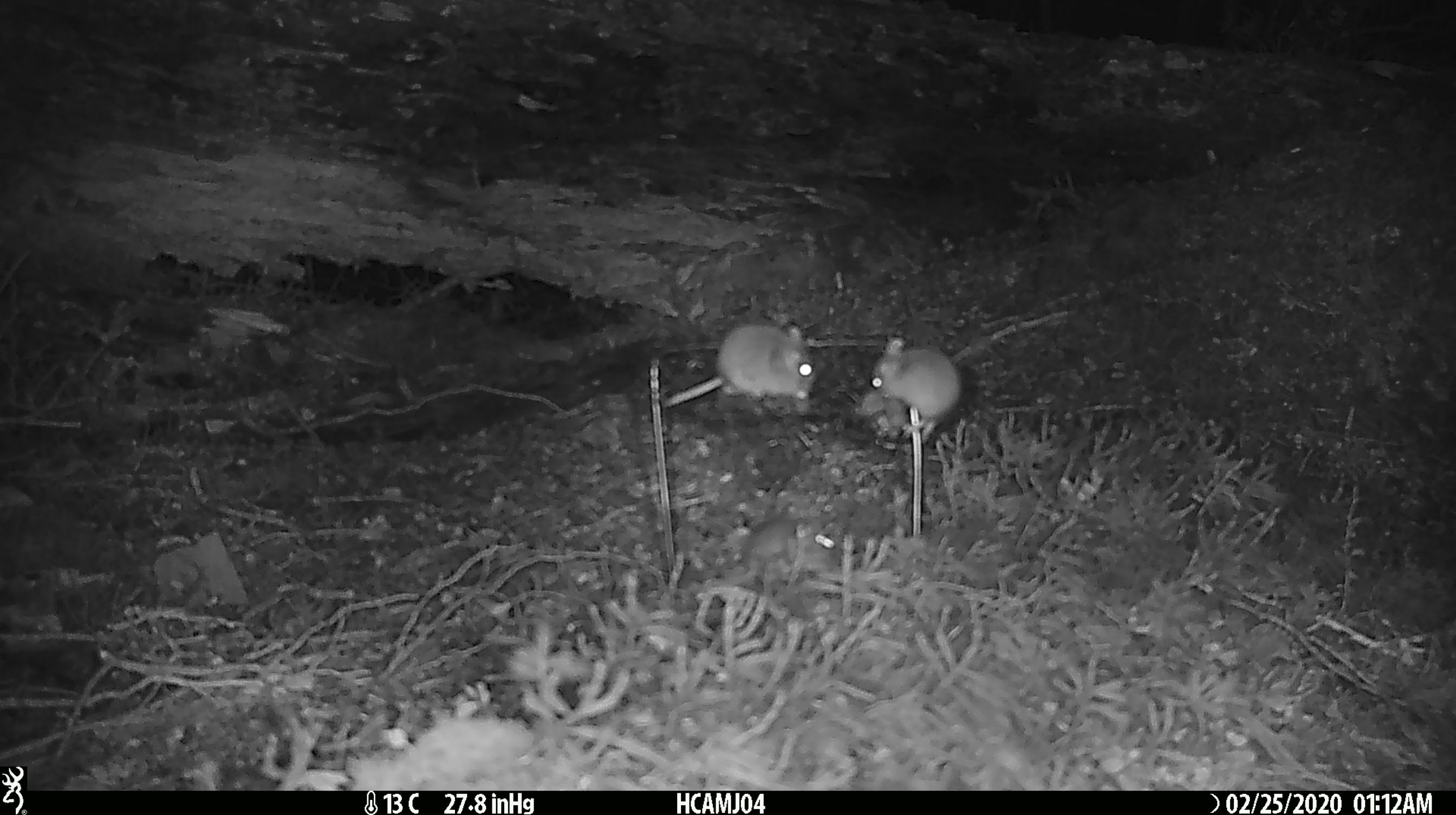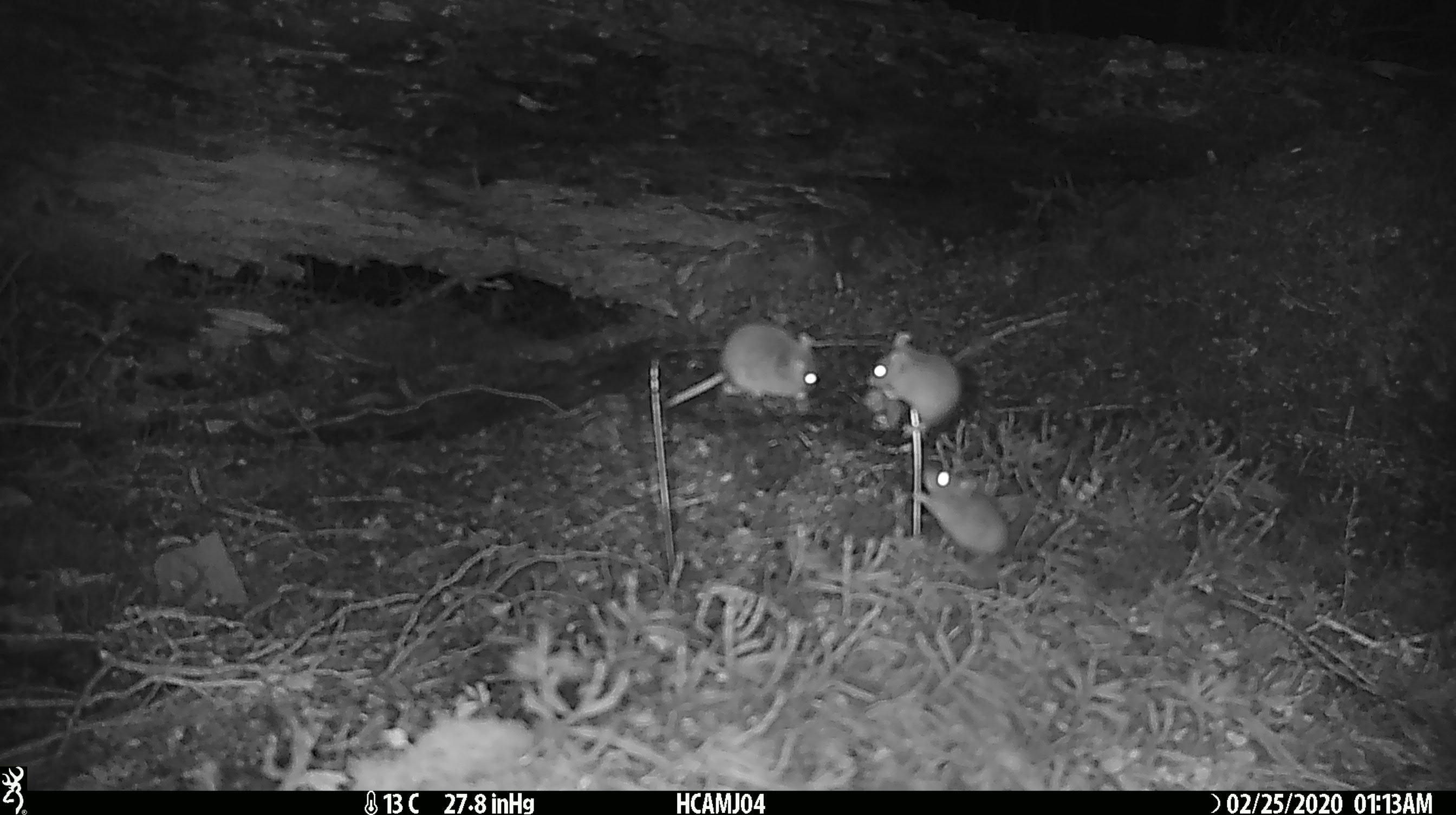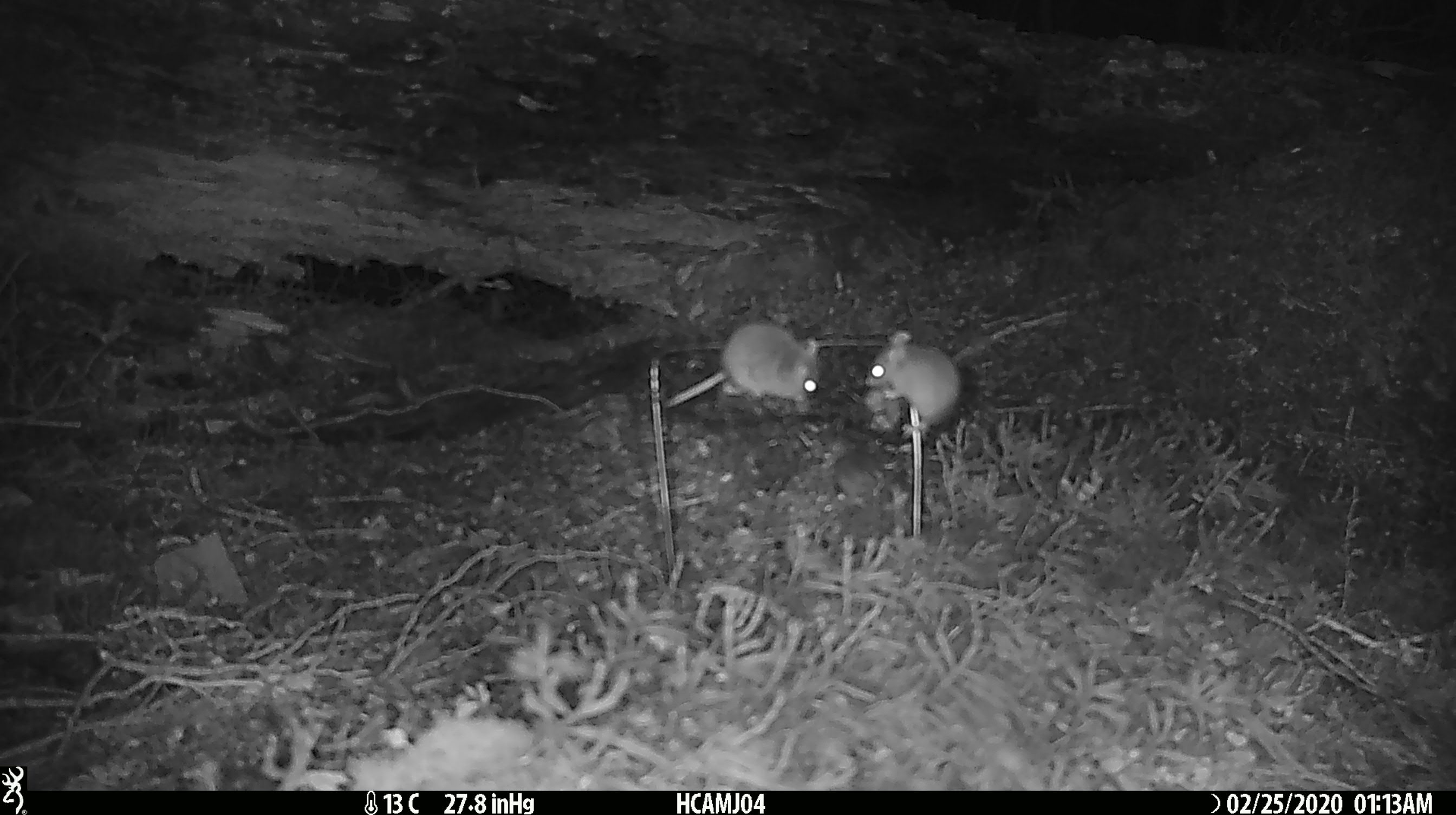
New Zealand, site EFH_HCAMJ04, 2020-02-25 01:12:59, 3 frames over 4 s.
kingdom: Animalia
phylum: Chordata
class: Mammalia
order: Rodentia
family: Muridae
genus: Mus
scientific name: Mus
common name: mouse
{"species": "mouse (Mus)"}